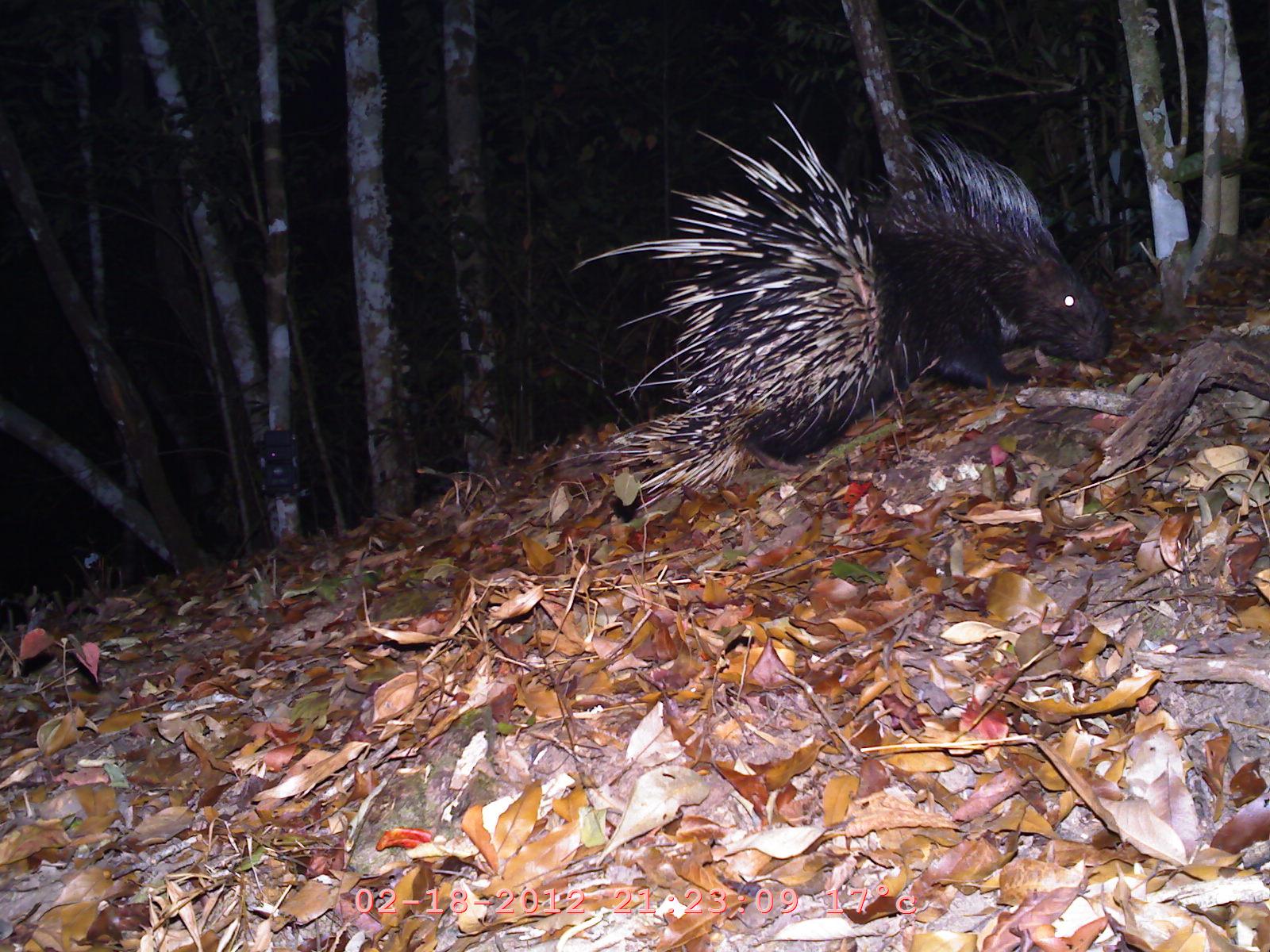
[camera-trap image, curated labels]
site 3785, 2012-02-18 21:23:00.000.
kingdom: Animalia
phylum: Chordata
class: Mammalia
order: Rodentia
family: Hystricidae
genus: Hystrix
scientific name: Hystrix brachyura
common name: east asian porcupine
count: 1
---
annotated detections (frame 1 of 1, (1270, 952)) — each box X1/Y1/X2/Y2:
hystrix brachyura: 563/86/1113/507